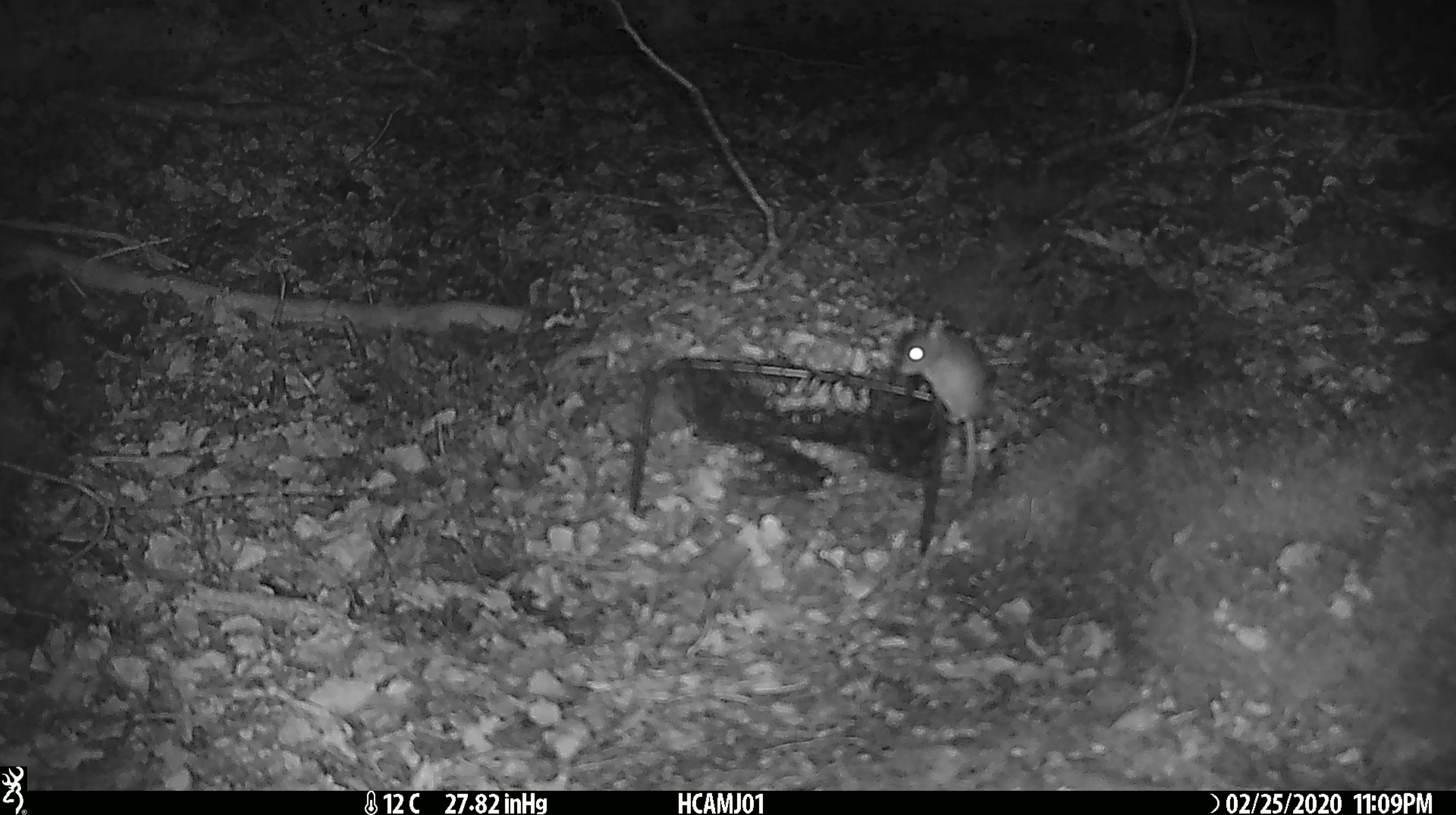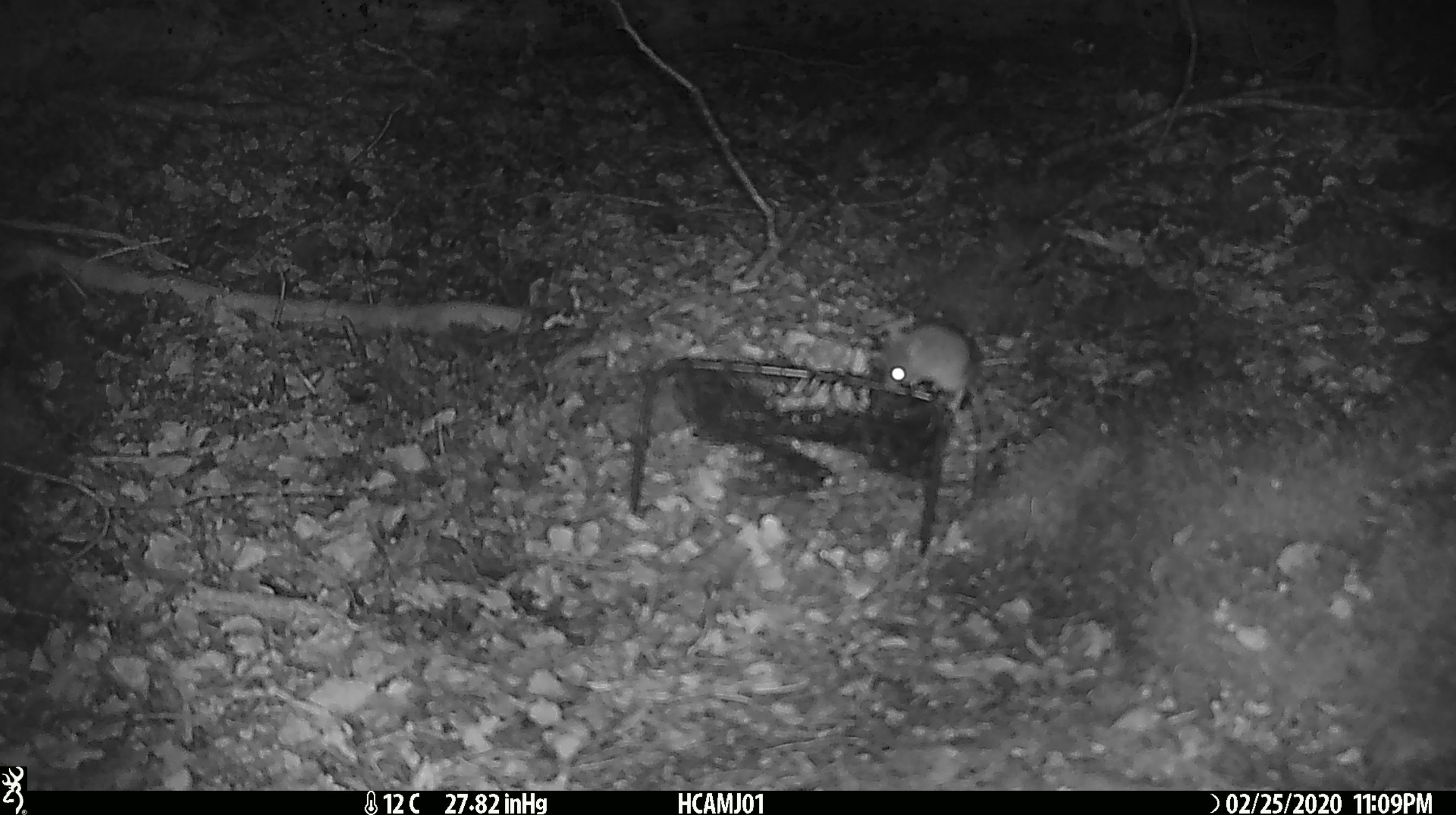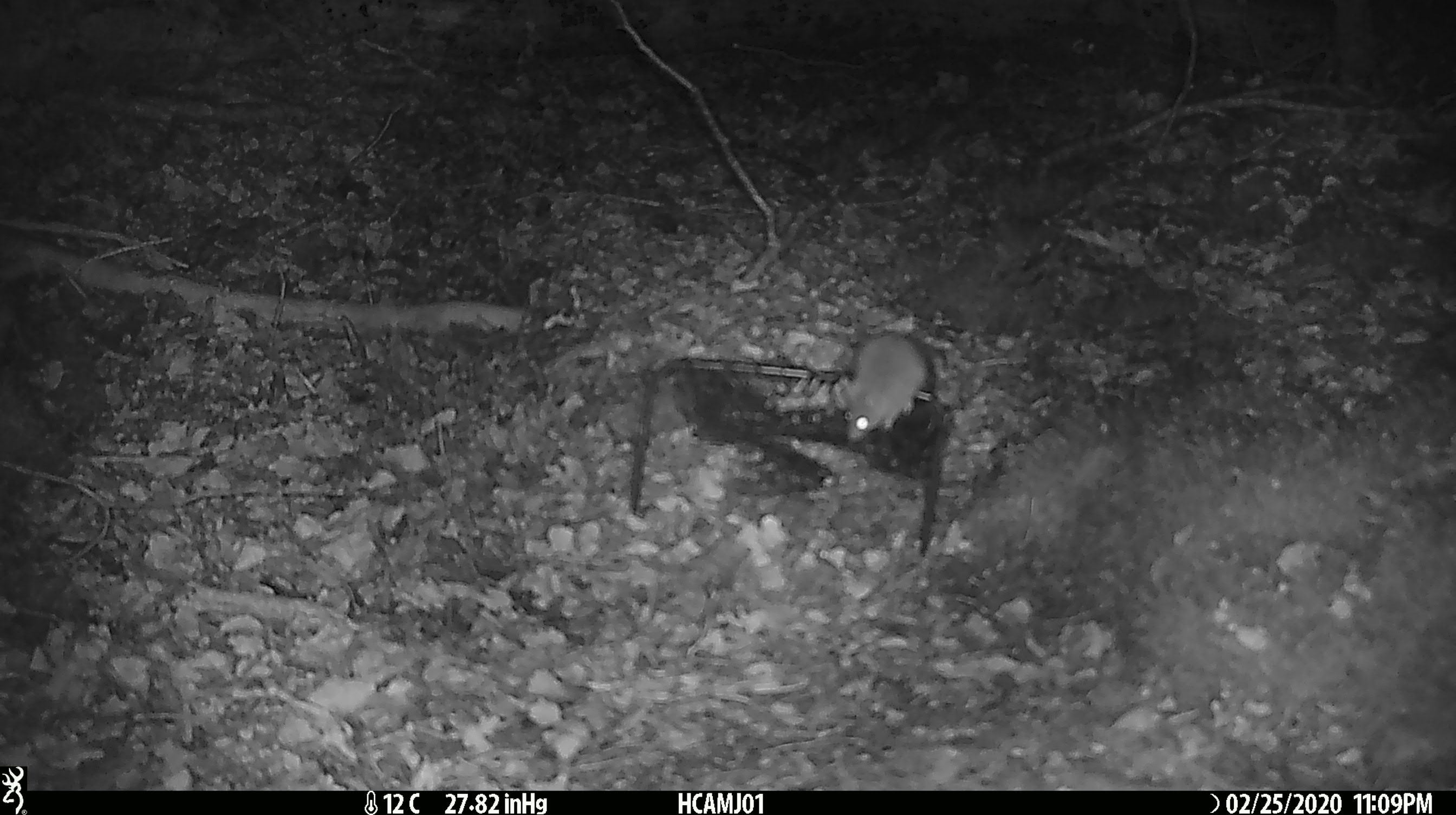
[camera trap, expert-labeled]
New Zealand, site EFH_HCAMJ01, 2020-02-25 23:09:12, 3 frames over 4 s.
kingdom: Animalia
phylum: Chordata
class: Mammalia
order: Rodentia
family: Muridae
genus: Mus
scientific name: Mus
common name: mouse